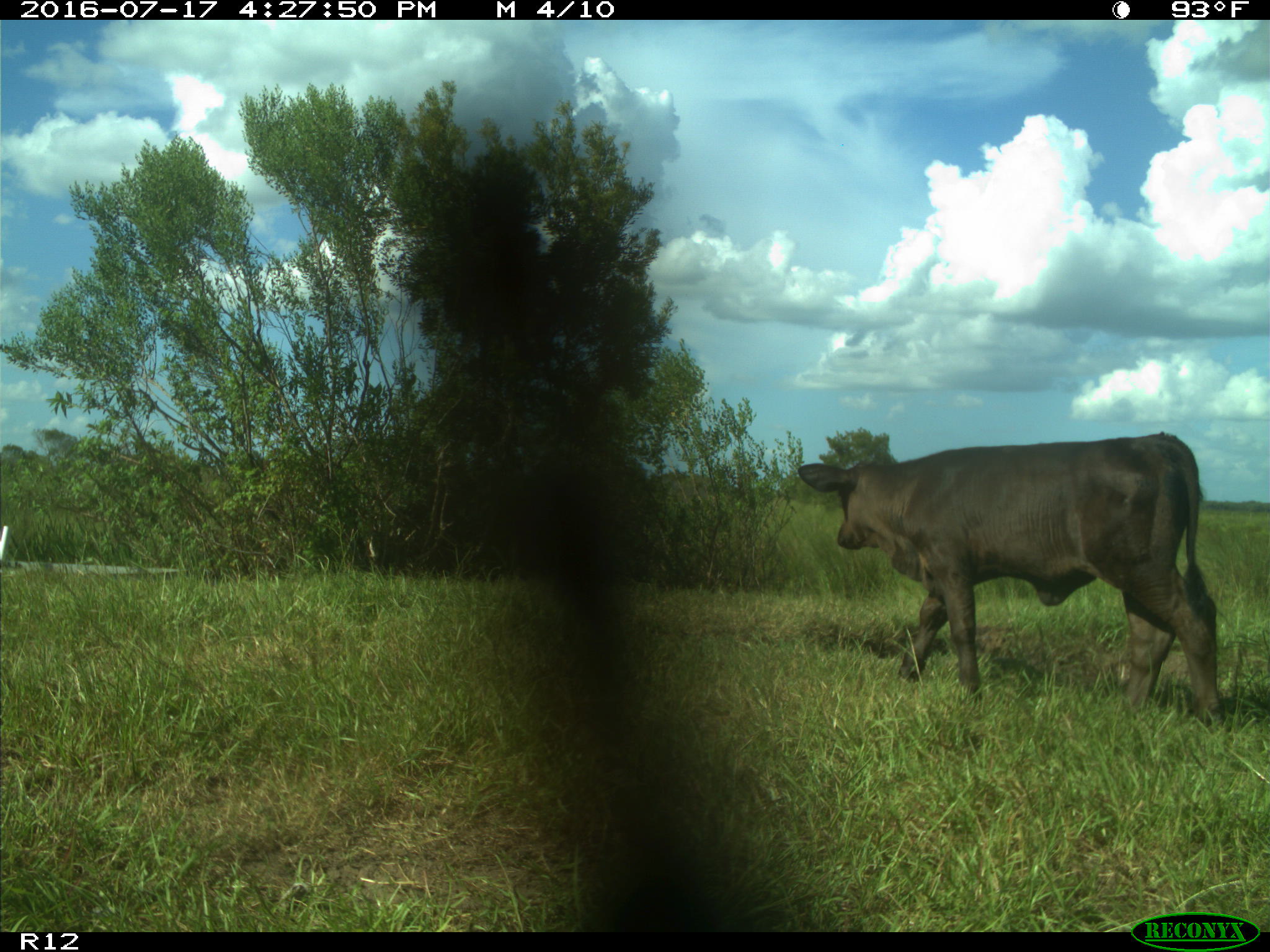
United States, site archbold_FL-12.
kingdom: Animalia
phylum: Chordata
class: Mammalia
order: Artiodactyla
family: Bovidae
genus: Bos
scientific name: Bos taurus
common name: domestic cow